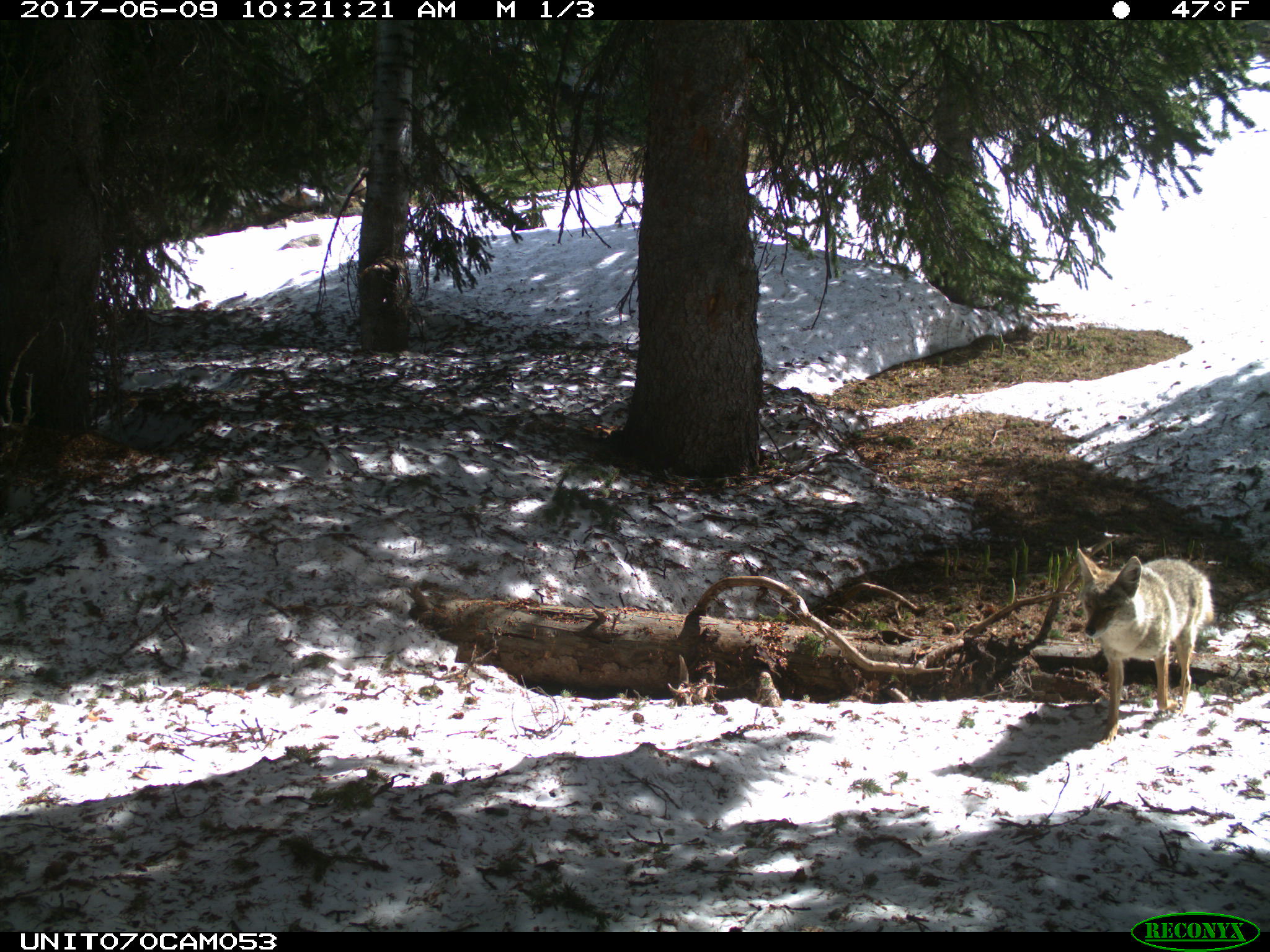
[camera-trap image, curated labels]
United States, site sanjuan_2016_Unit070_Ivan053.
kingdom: Animalia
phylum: Chordata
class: Mammalia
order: Carnivora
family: Canidae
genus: Canis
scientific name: Canis latrans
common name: coyote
Canis latrans (coyote).